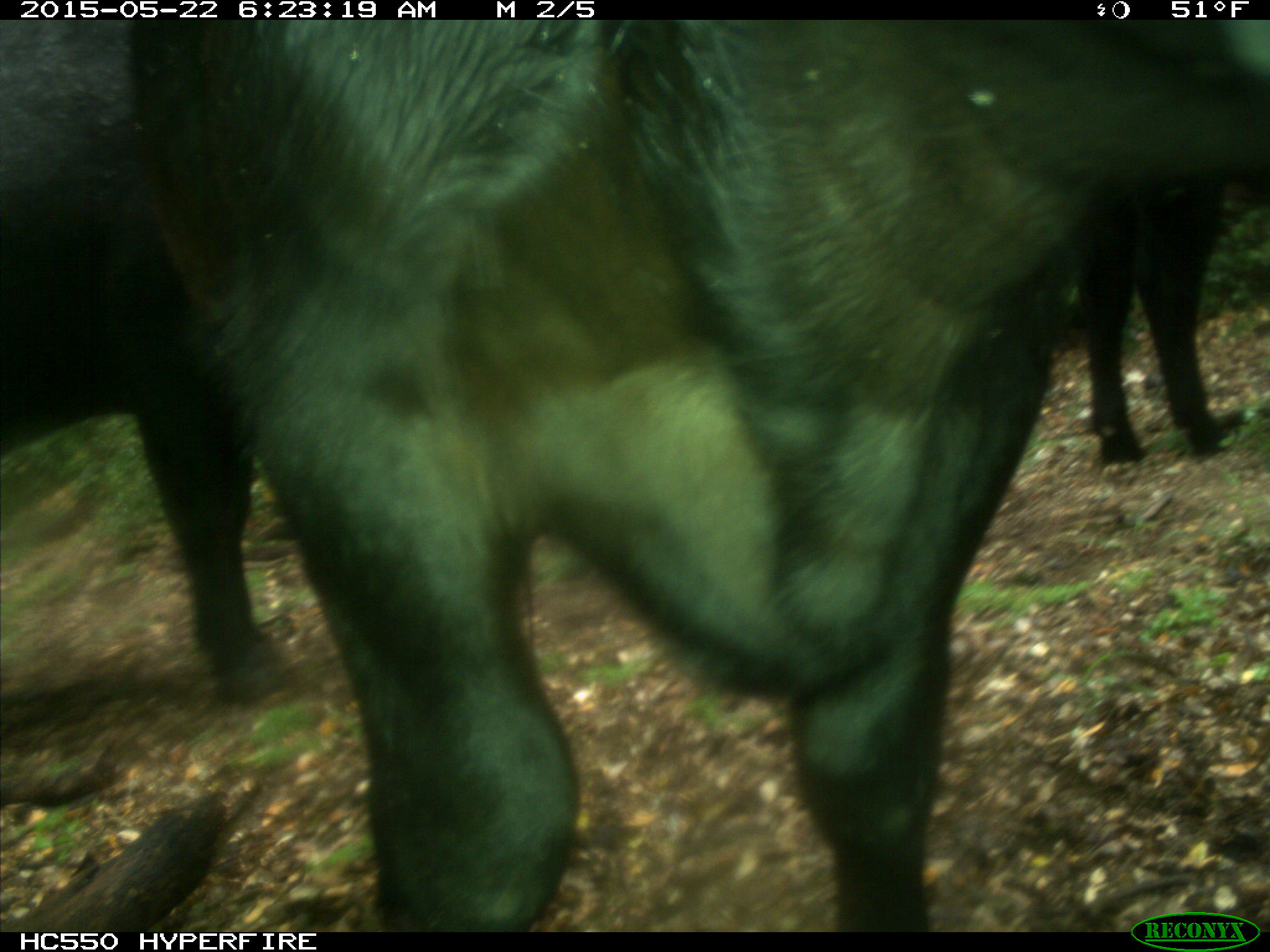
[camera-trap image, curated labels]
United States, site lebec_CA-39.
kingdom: Animalia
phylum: Chordata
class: Mammalia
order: Artiodactyla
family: Bovidae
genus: Bos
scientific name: Bos taurus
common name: domestic cow